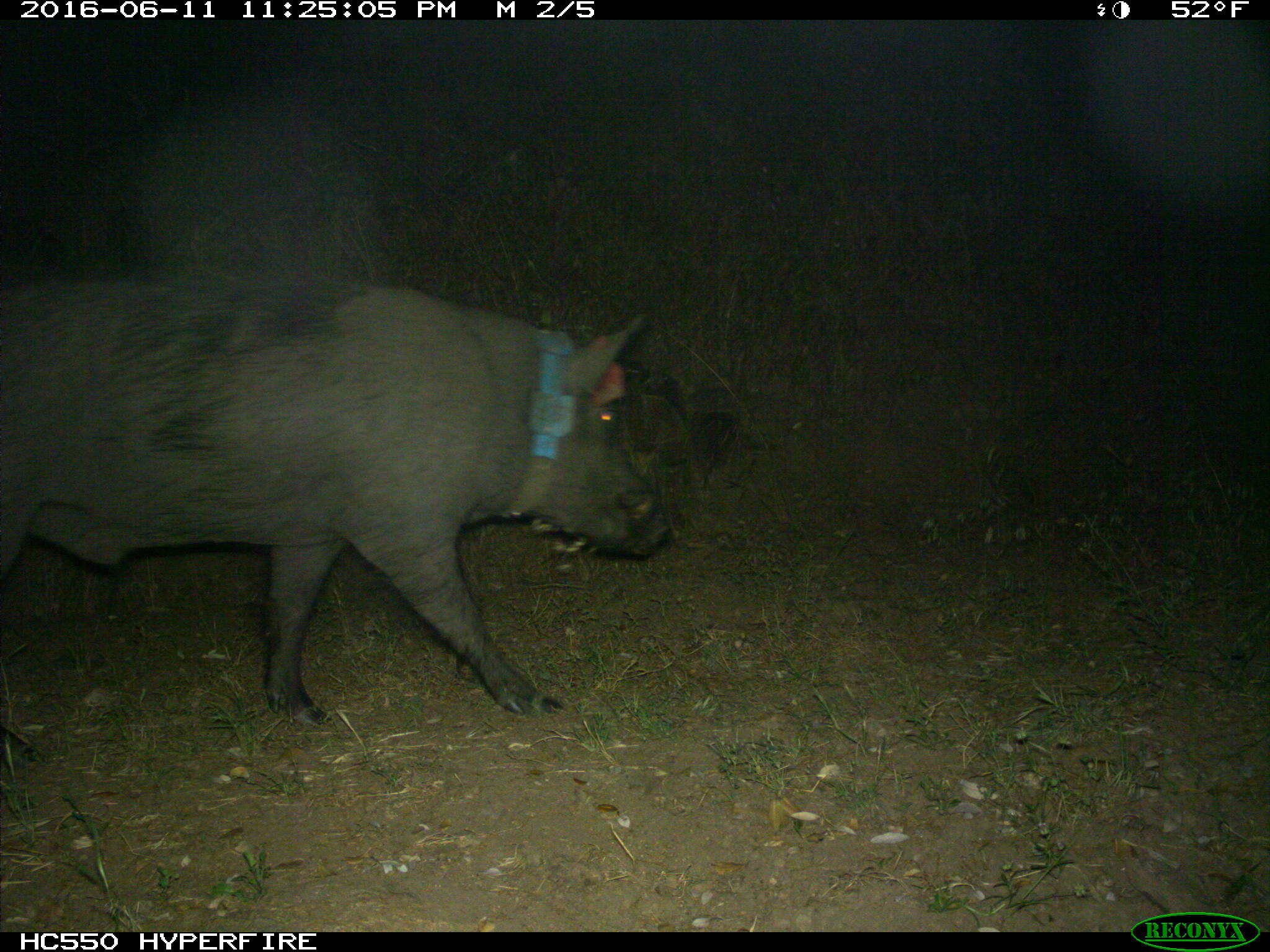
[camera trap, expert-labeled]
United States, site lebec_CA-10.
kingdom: Animalia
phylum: Chordata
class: Mammalia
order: Artiodactyla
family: Suidae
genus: Sus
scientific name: Sus scrofa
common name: wild boar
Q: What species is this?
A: Sus scrofa (wild boar).